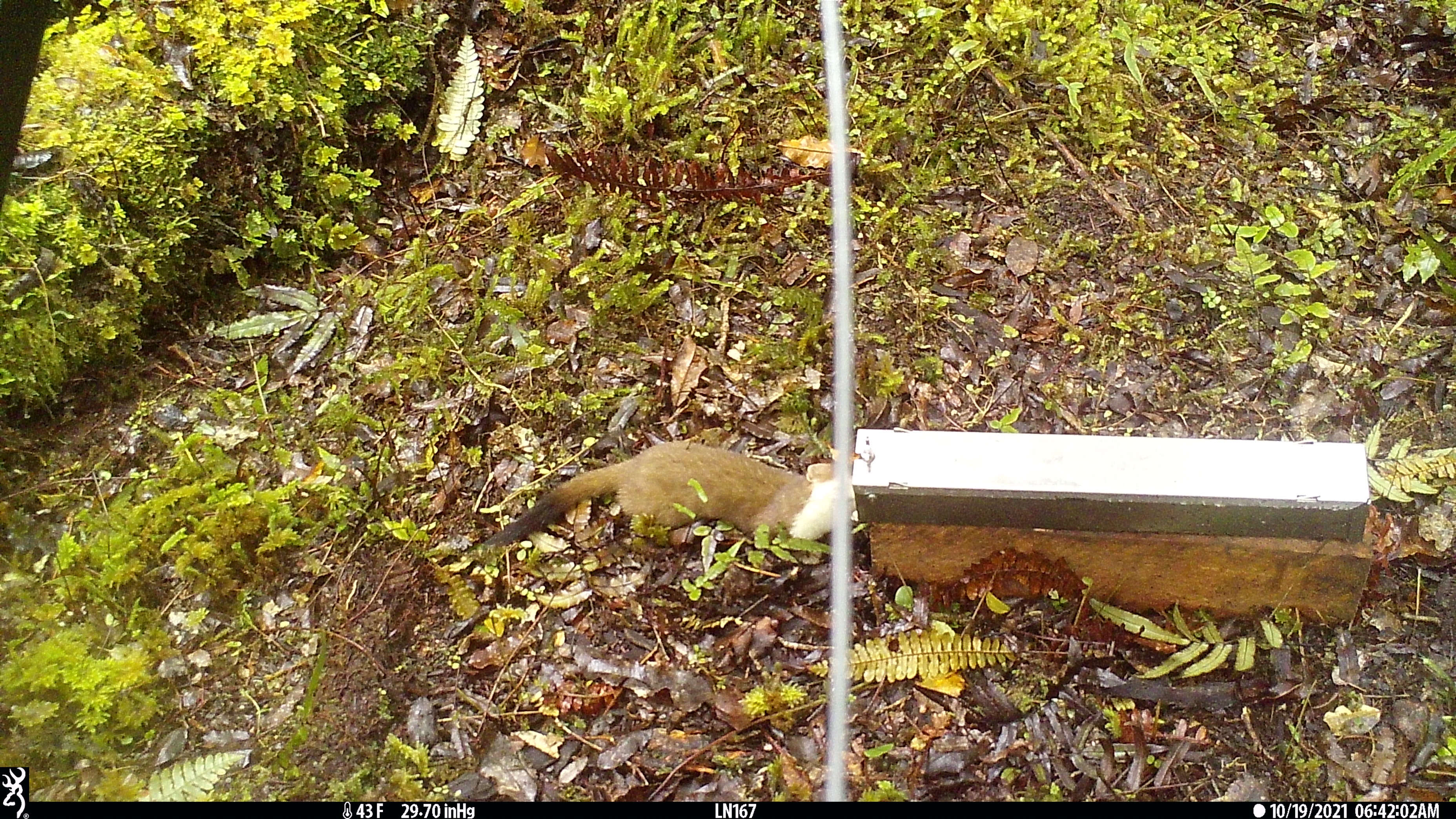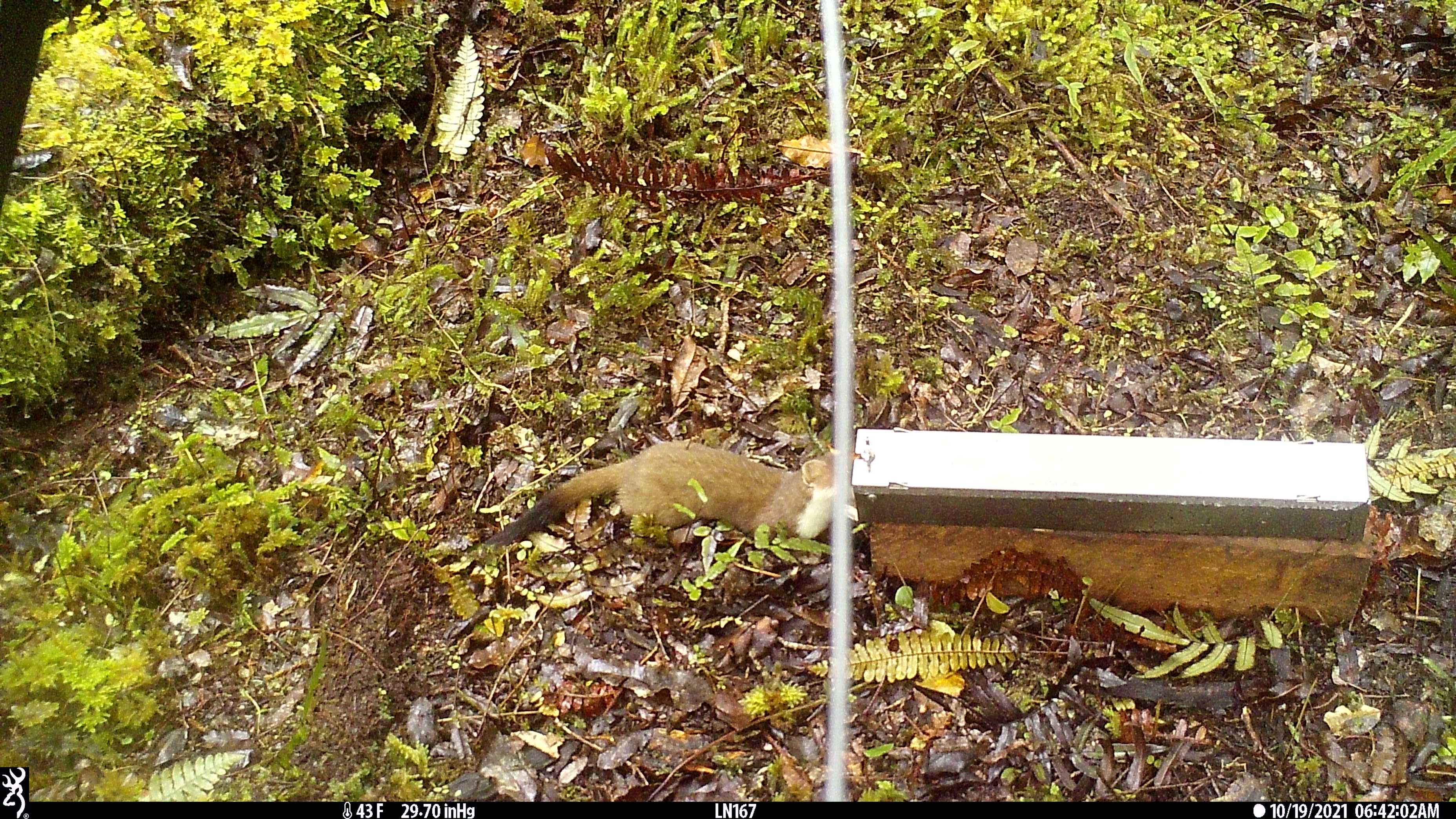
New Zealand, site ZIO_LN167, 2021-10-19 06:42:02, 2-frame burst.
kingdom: Animalia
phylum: Chordata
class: Mammalia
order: Carnivora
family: Mustelidae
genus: Mustela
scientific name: Mustela erminea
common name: stoat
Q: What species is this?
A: Stoat (Mustela erminea).